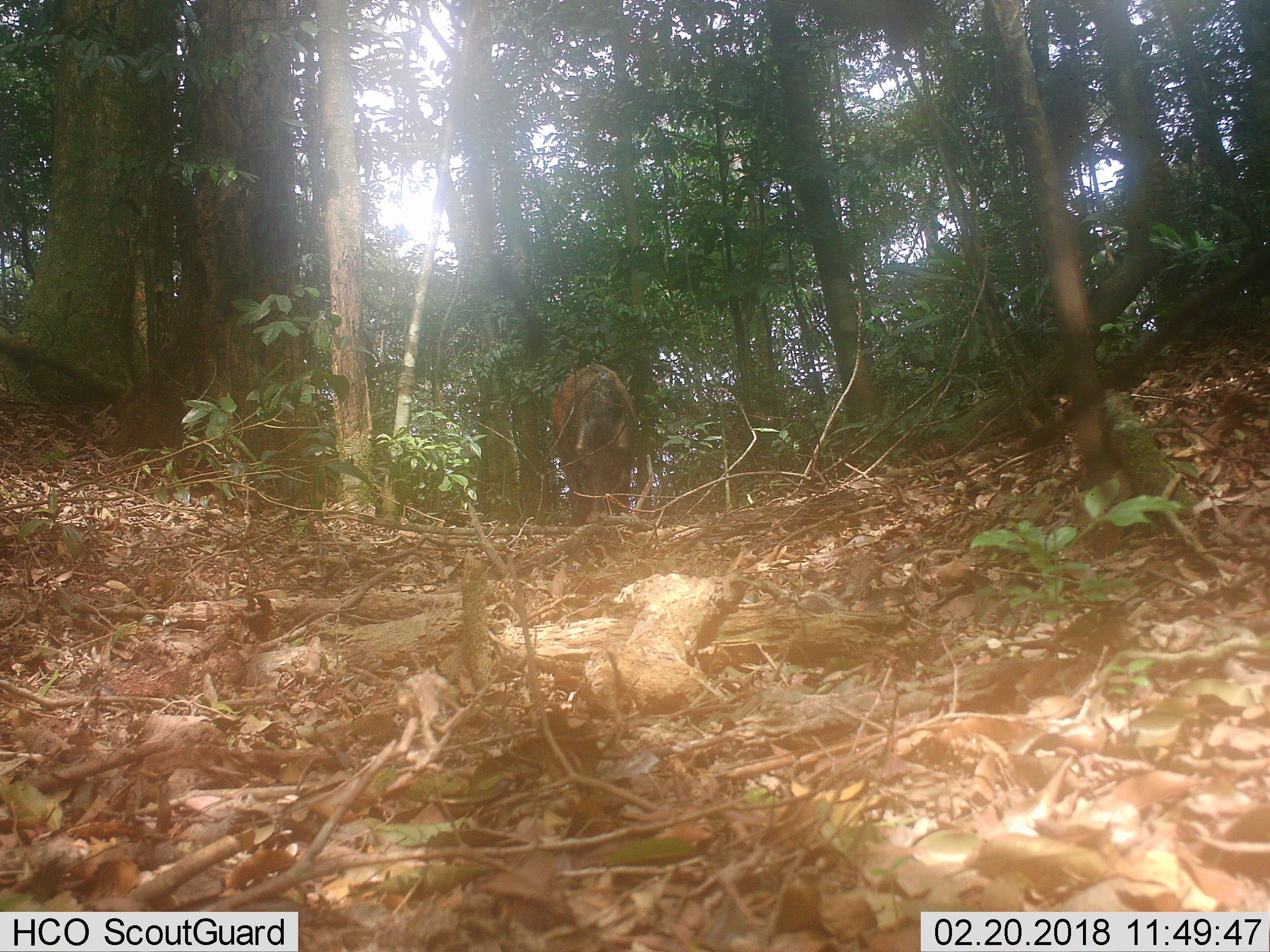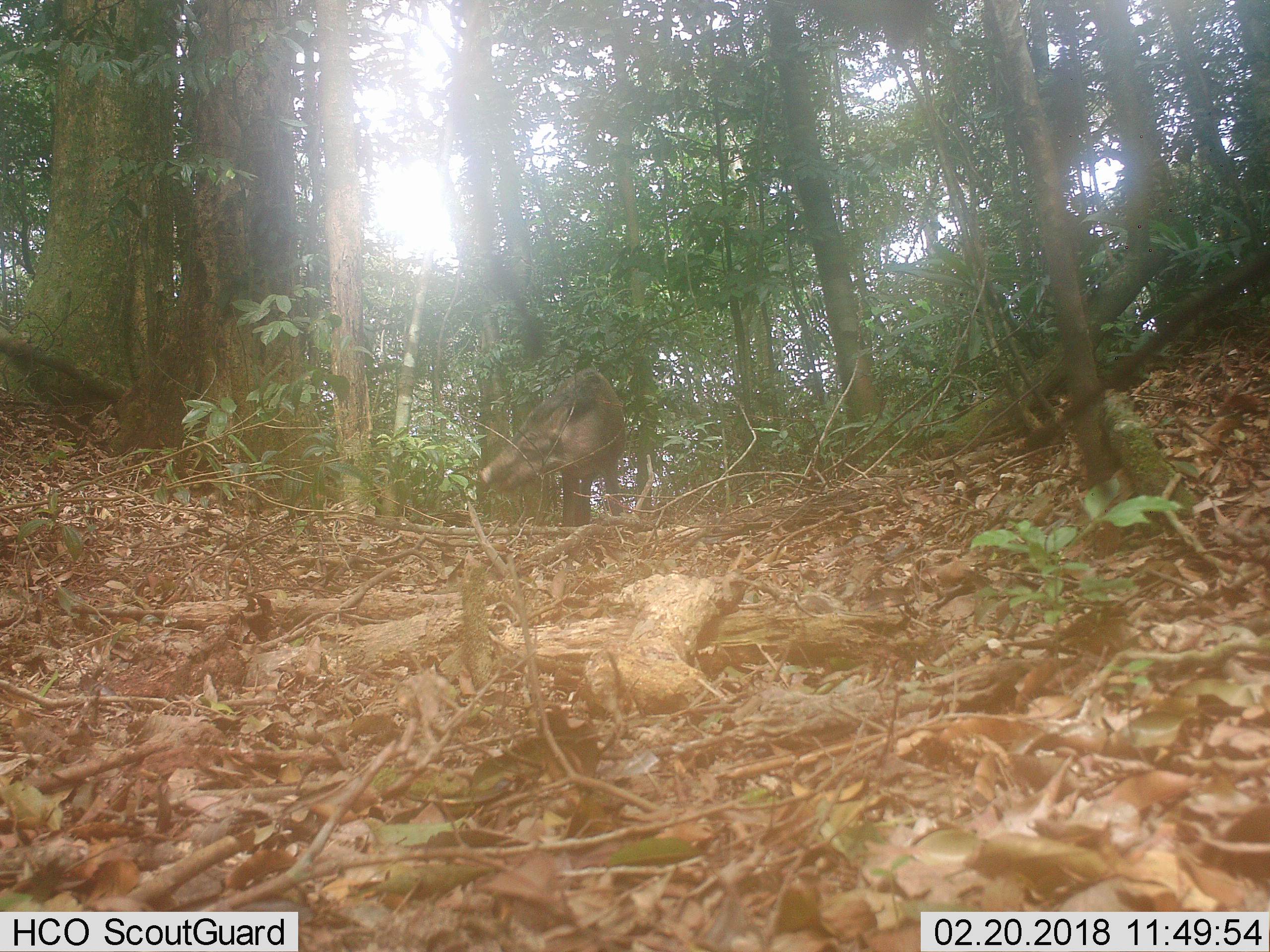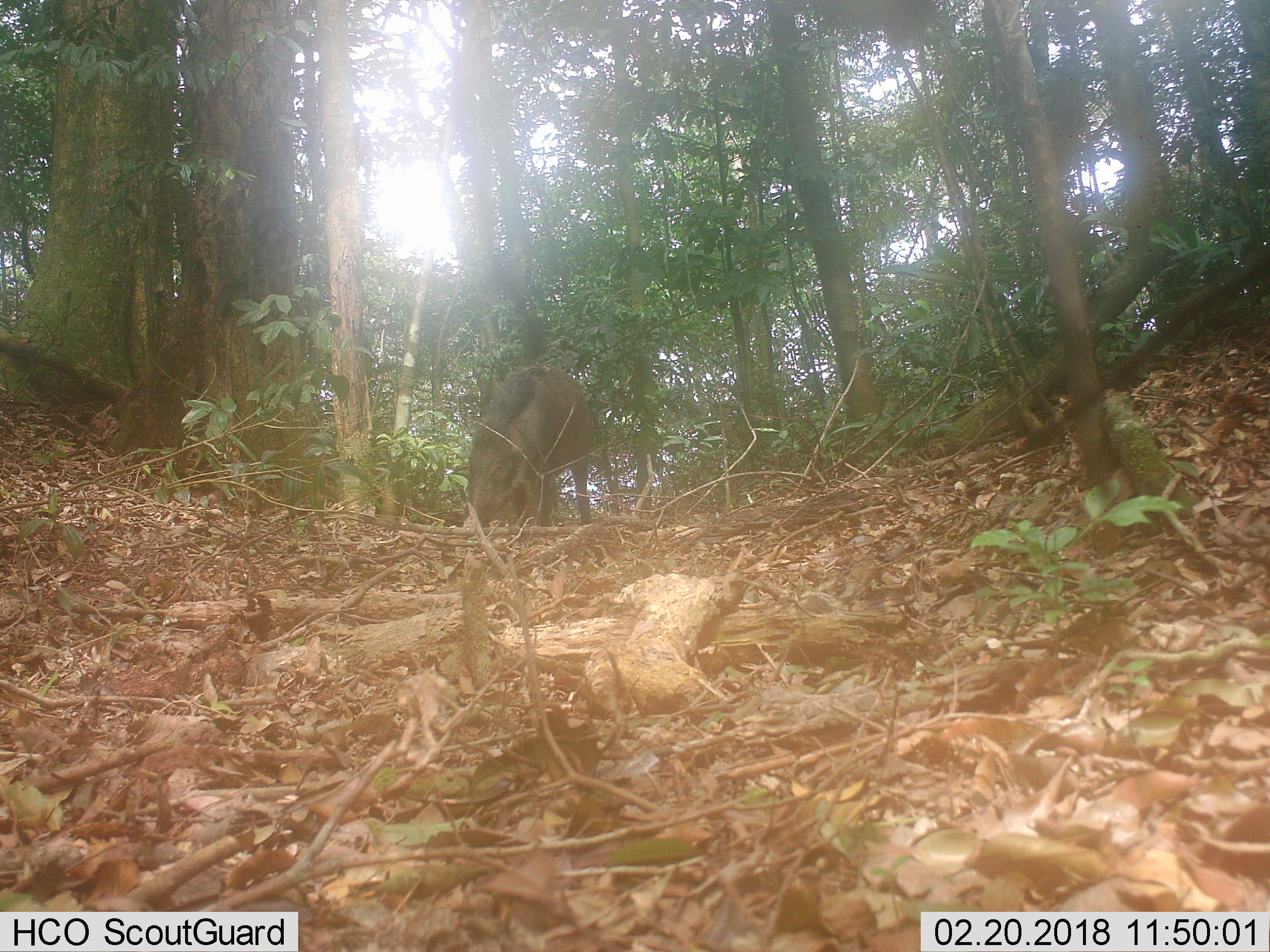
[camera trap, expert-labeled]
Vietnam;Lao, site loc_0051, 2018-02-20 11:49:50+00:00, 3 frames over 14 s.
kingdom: Animalia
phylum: Chordata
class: Mammalia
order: Artiodactyla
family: Suidae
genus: Sus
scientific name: Sus scrofa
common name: eurasian wild pig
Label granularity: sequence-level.